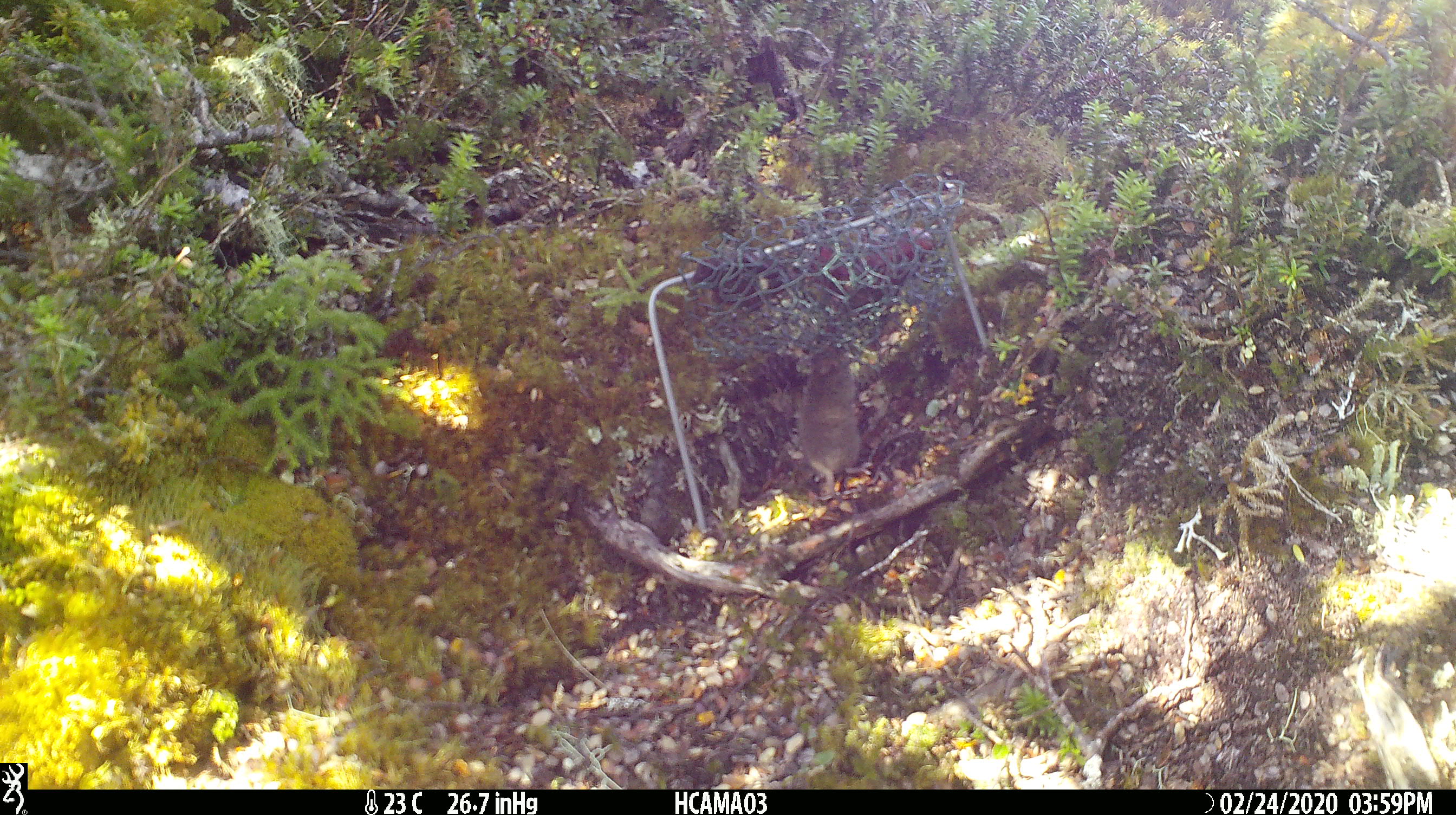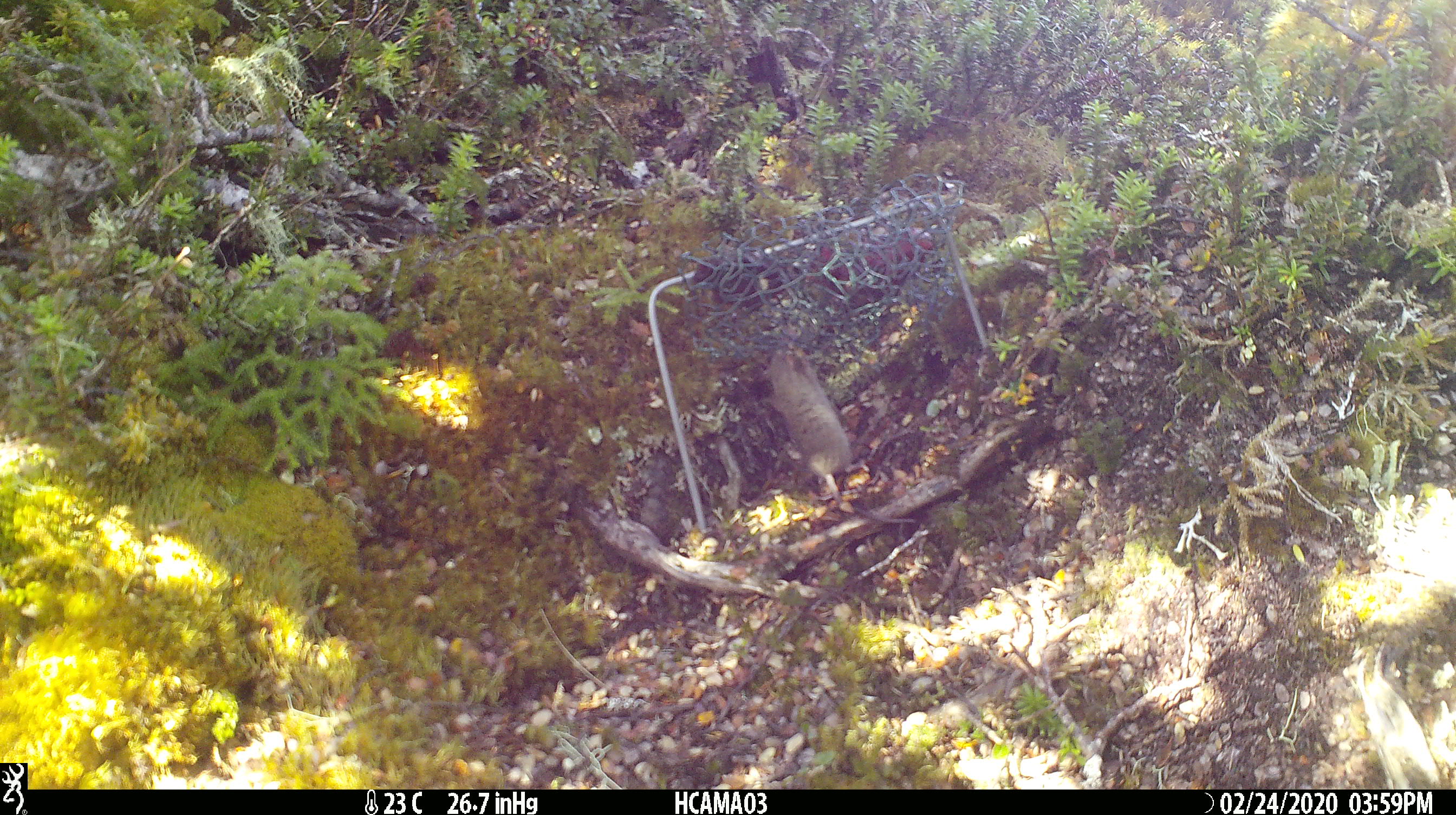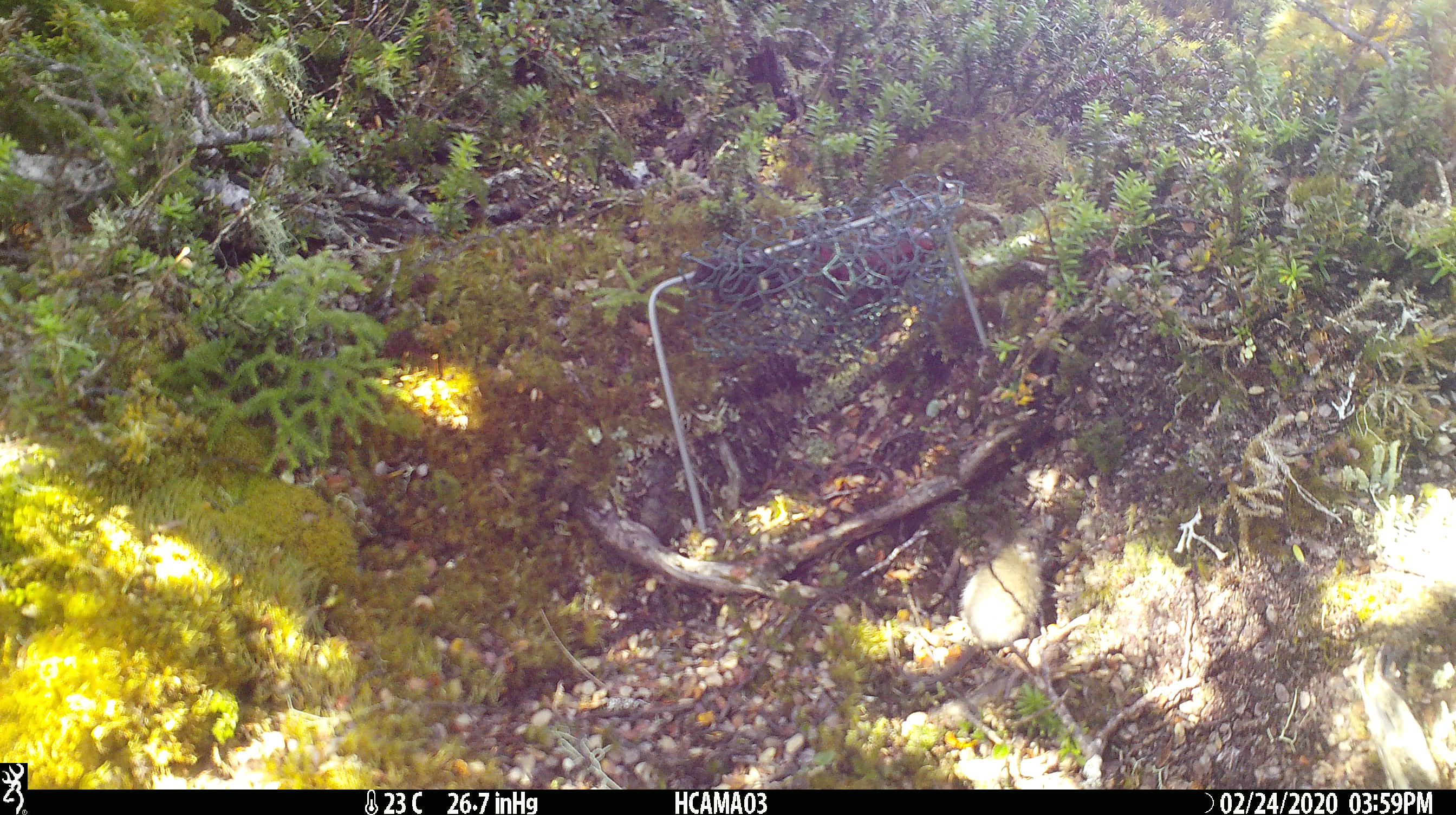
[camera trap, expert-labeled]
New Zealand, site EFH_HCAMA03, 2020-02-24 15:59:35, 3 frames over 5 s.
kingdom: Animalia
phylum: Chordata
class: Mammalia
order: Rodentia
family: Muridae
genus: Mus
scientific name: Mus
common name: mouse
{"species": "mouse (Mus)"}